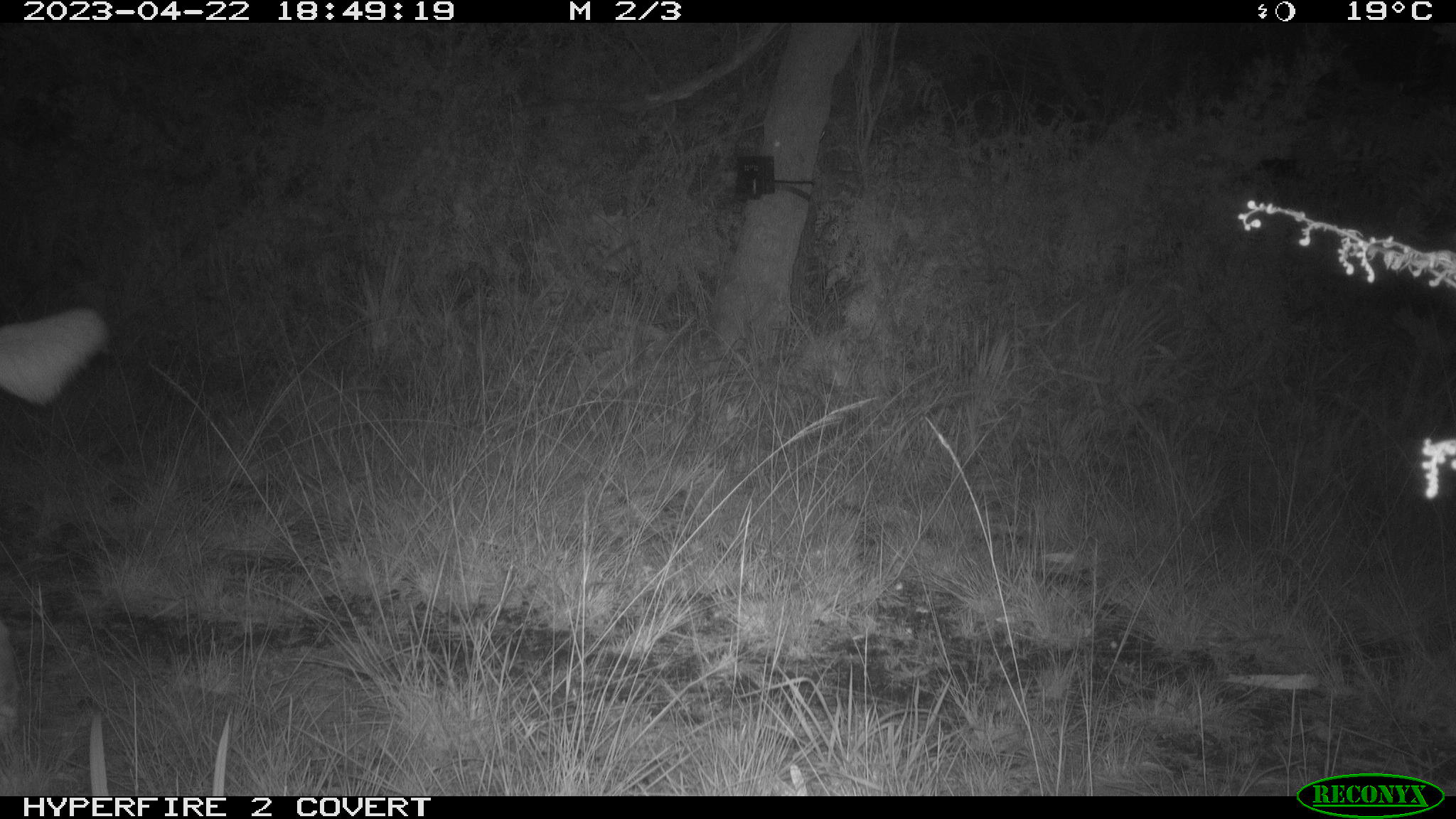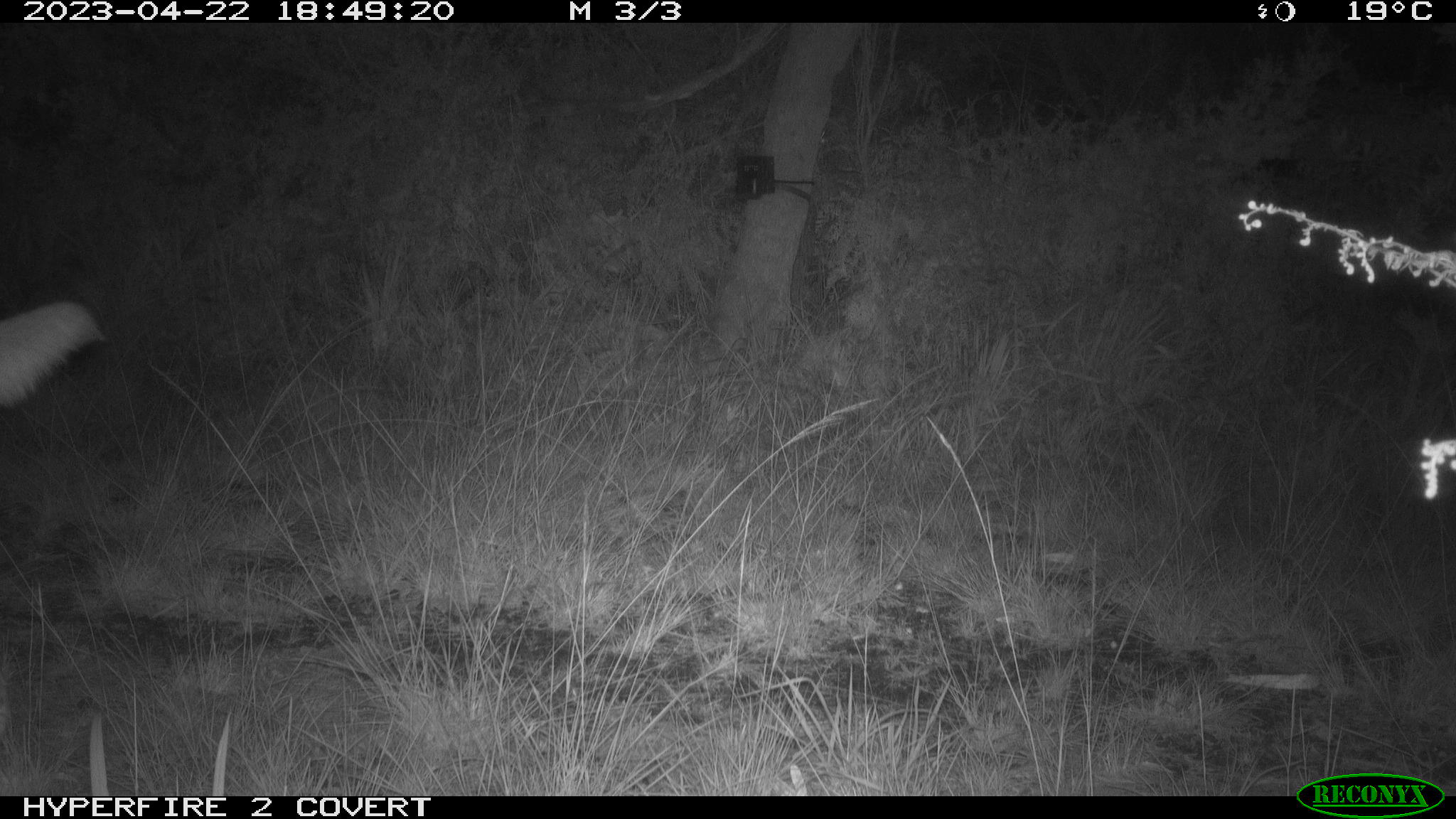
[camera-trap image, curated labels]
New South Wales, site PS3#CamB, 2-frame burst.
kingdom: Animalia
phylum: Chordata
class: Mammalia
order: Carnivora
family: Canidae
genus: Canis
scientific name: Canis familiaris dingo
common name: dingo